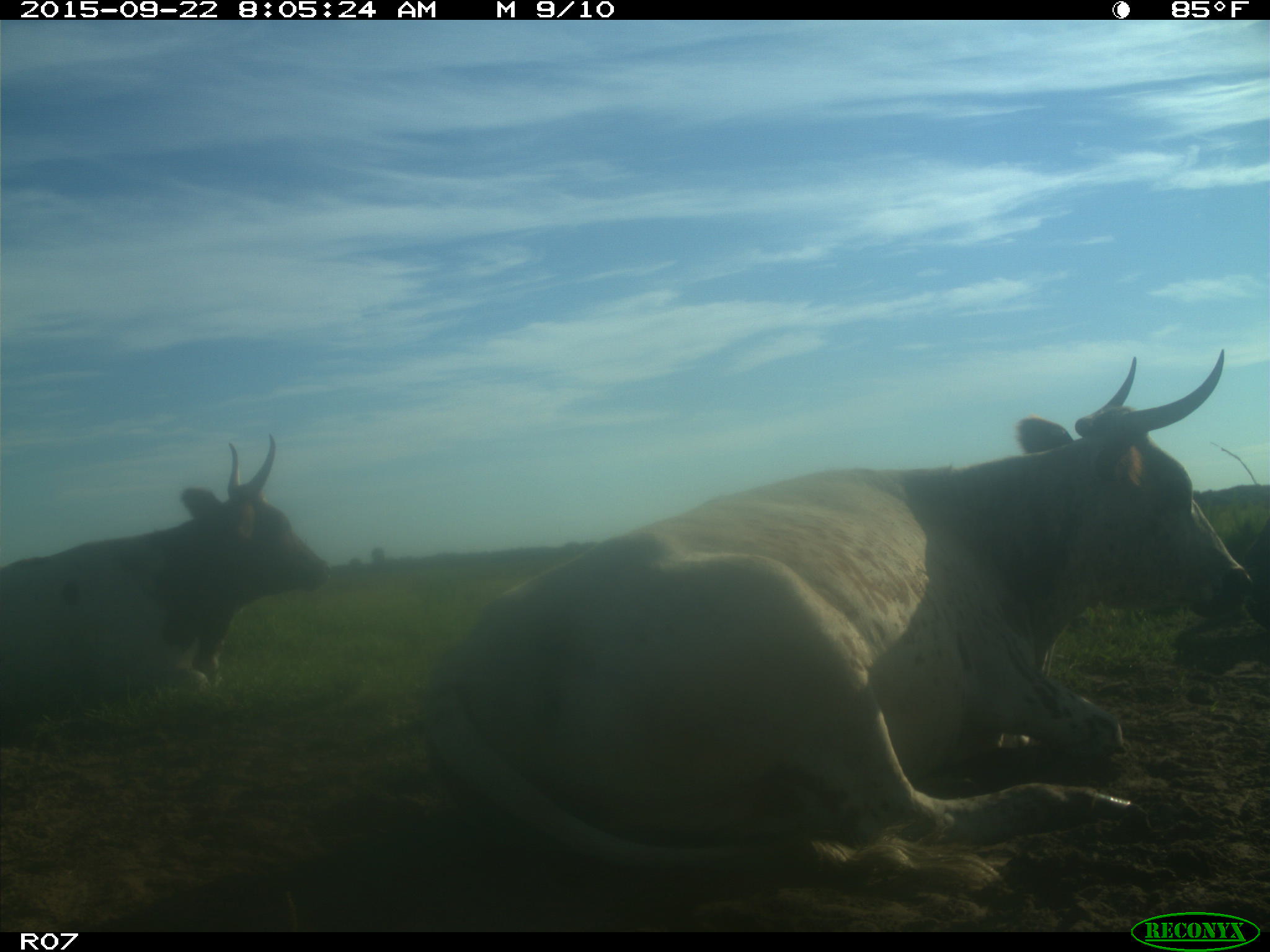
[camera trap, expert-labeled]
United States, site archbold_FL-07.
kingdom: Animalia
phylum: Chordata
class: Mammalia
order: Artiodactyla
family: Bovidae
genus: Bos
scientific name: Bos taurus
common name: domestic cow